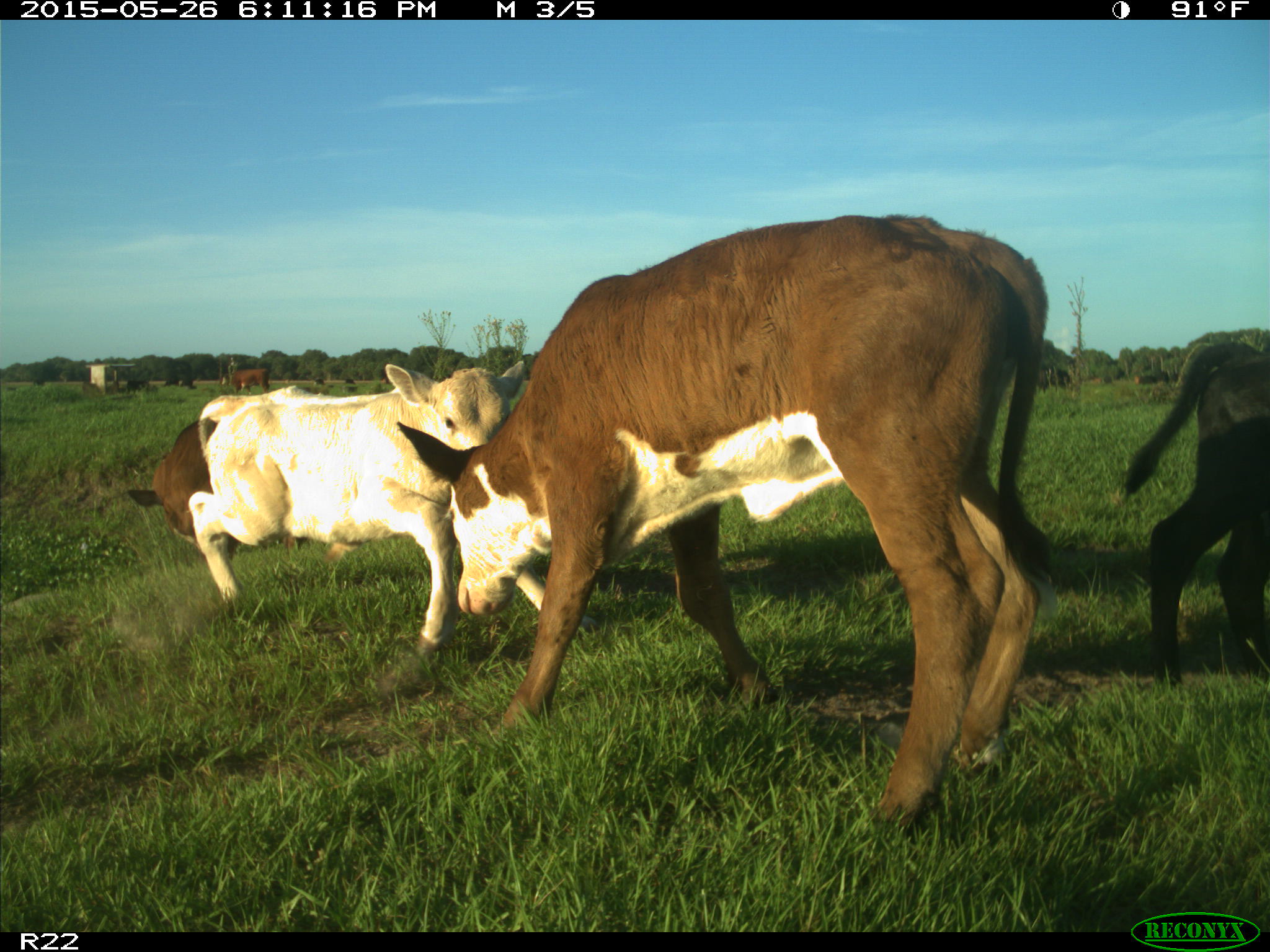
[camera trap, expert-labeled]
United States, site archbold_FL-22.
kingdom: Animalia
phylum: Chordata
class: Mammalia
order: Artiodactyla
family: Bovidae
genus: Bos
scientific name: Bos taurus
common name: domestic cow